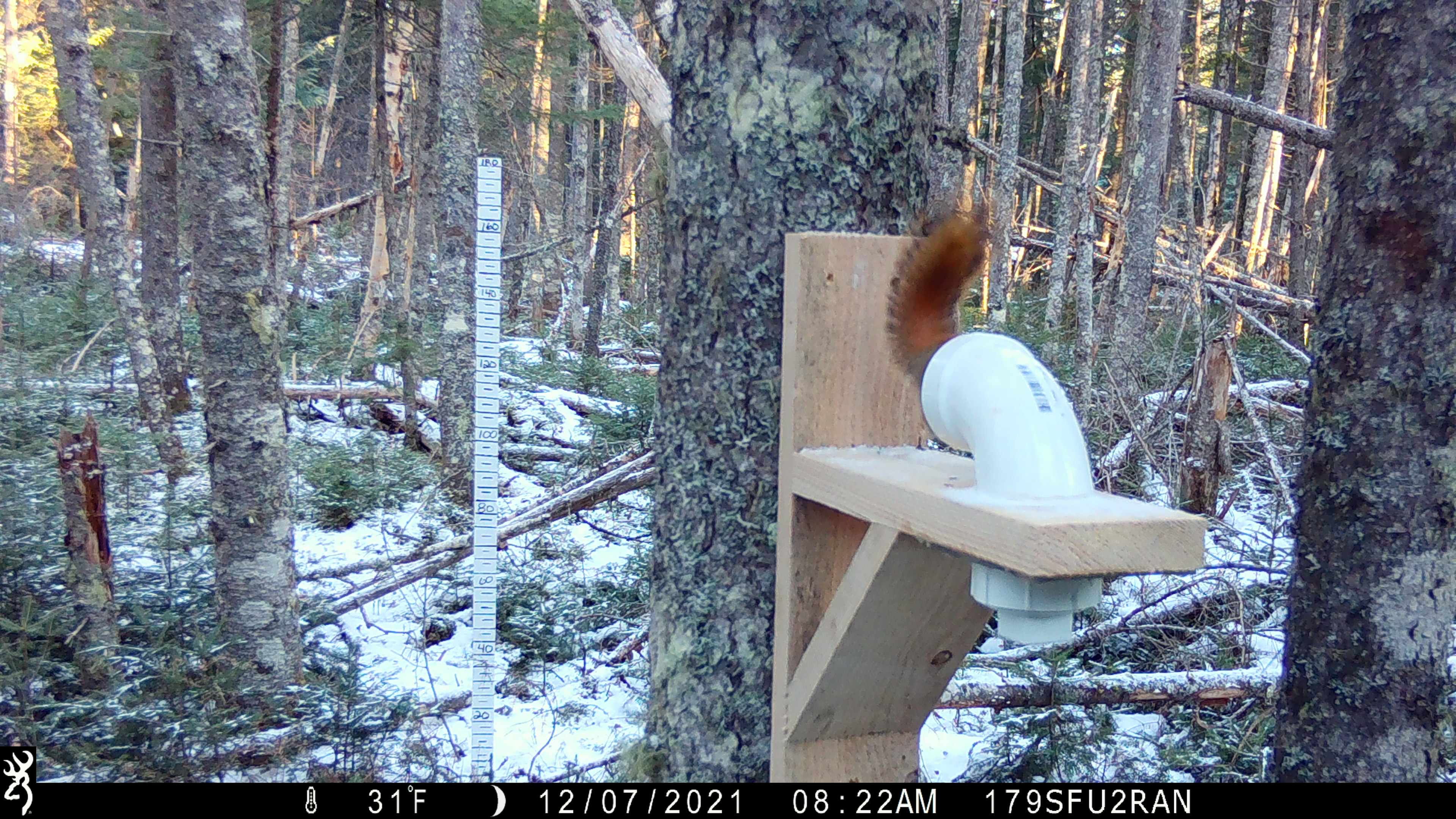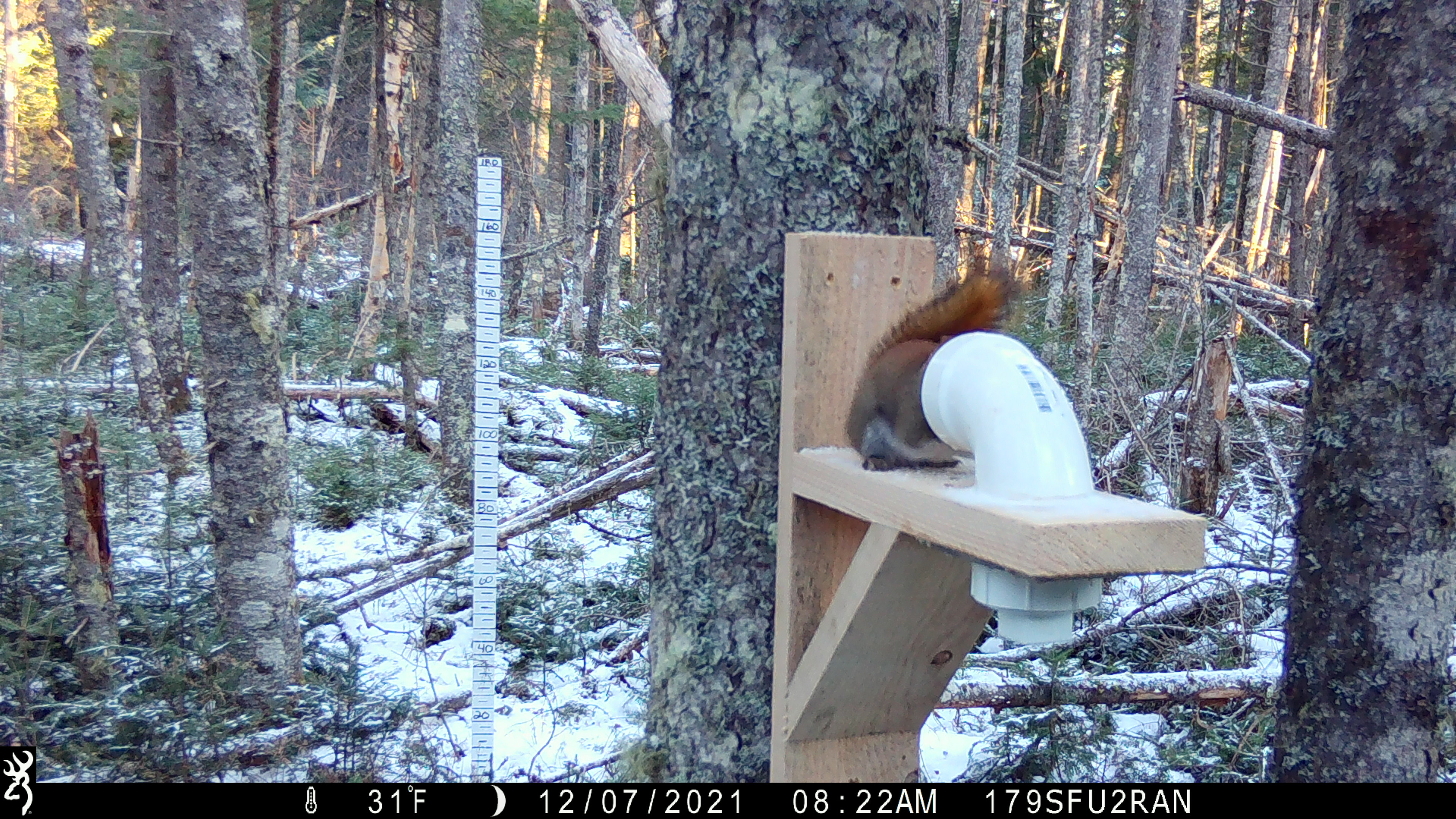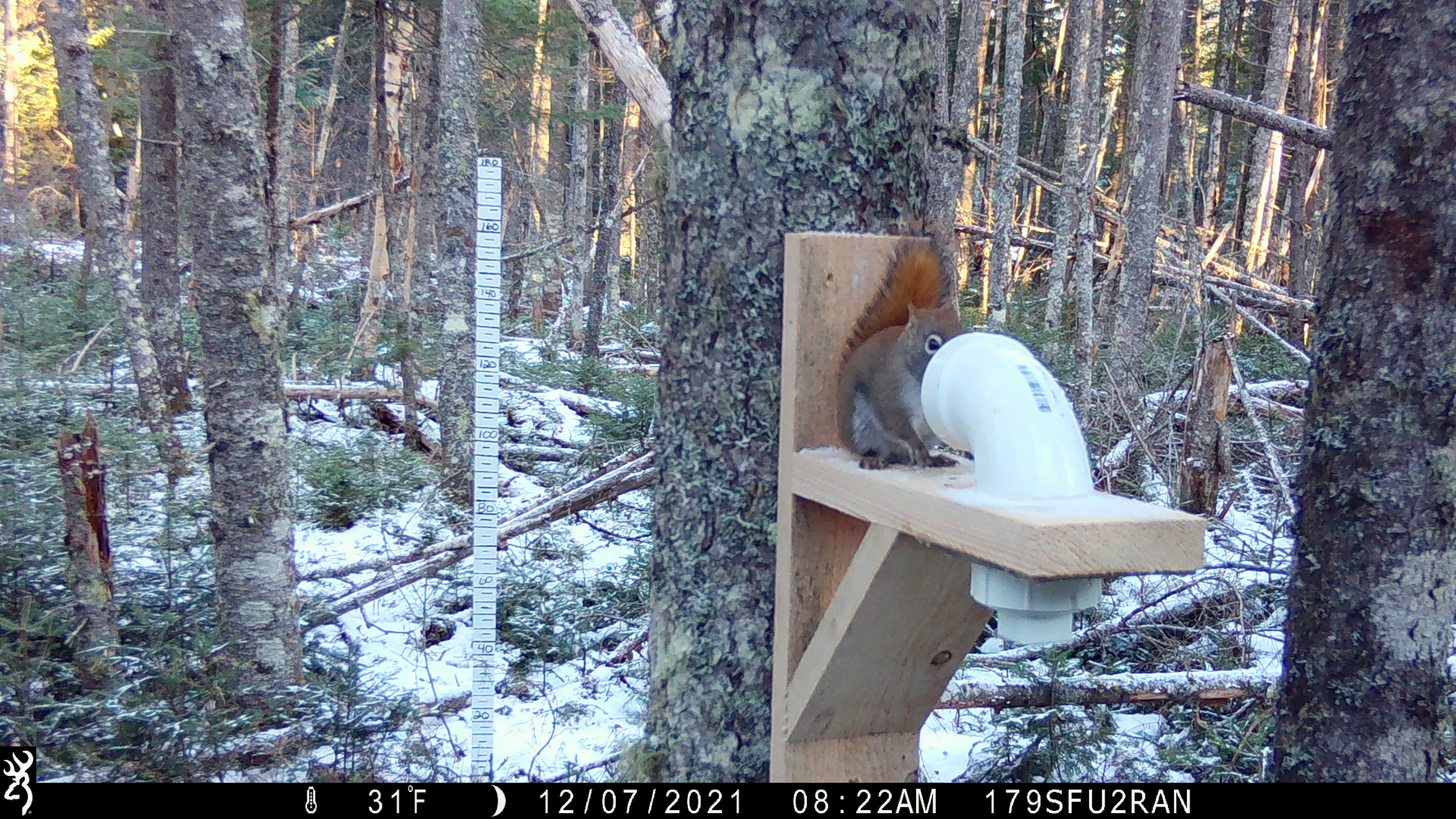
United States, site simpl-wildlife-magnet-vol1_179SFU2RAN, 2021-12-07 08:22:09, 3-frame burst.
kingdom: Animalia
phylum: Chordata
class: Mammalia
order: Rodentia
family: Sciuridae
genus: Tamiasciurus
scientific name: Tamiasciurus hudsonicus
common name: red squirrel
Red squirrel (Tamiasciurus hudsonicus).